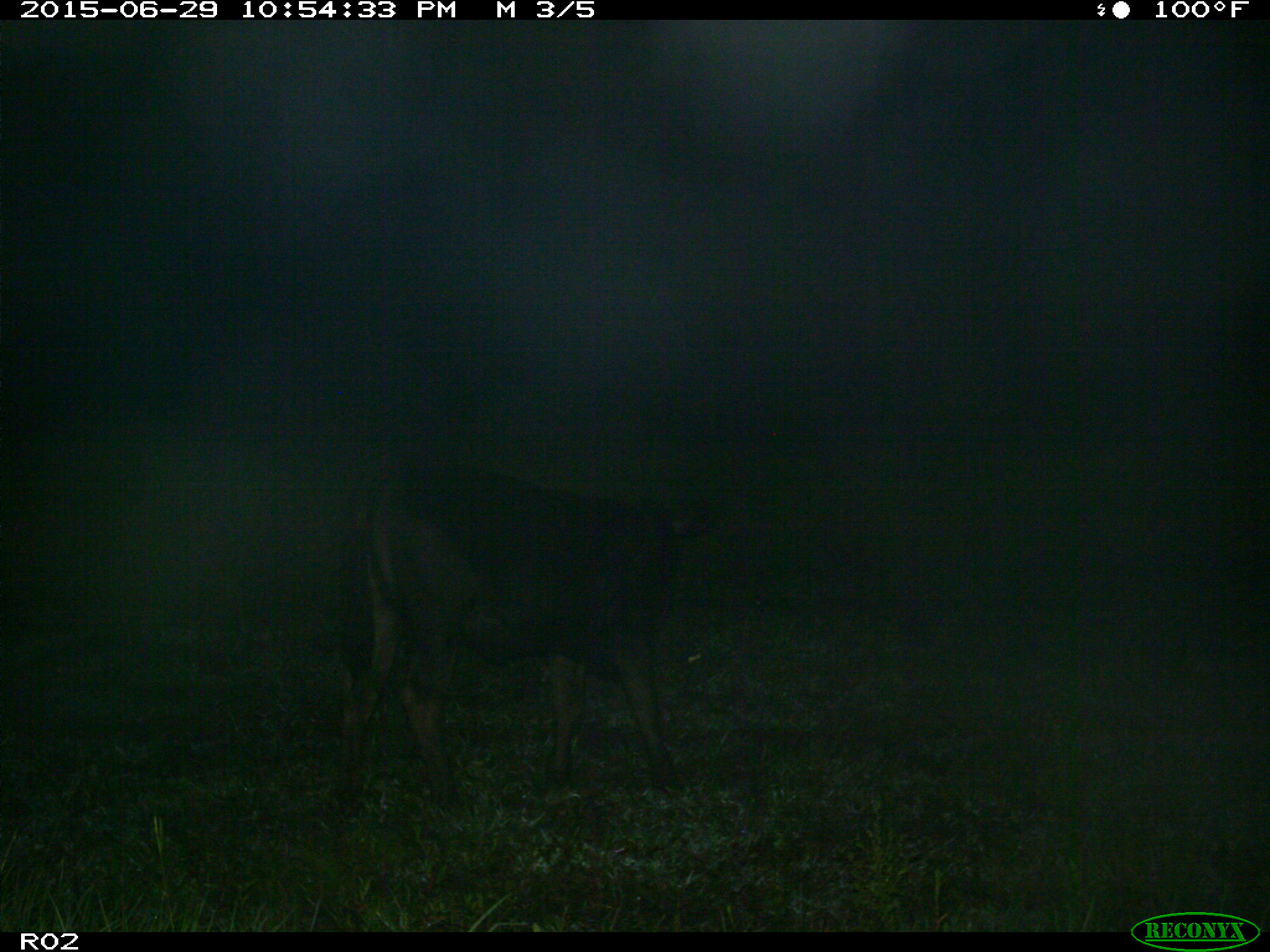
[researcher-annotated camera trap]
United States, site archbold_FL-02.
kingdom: Animalia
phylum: Chordata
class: Mammalia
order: Artiodactyla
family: Bovidae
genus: Bos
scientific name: Bos taurus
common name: domestic cow